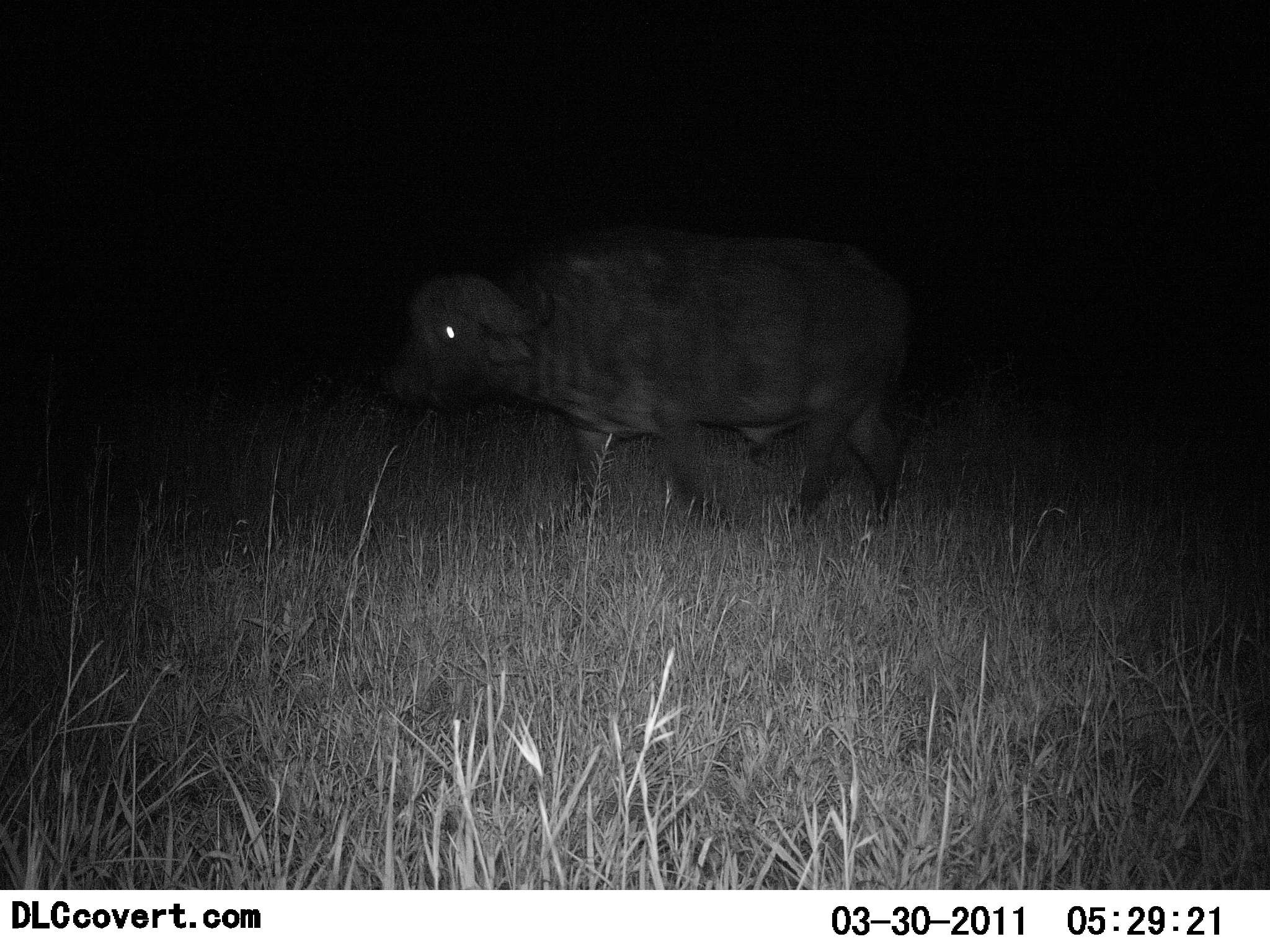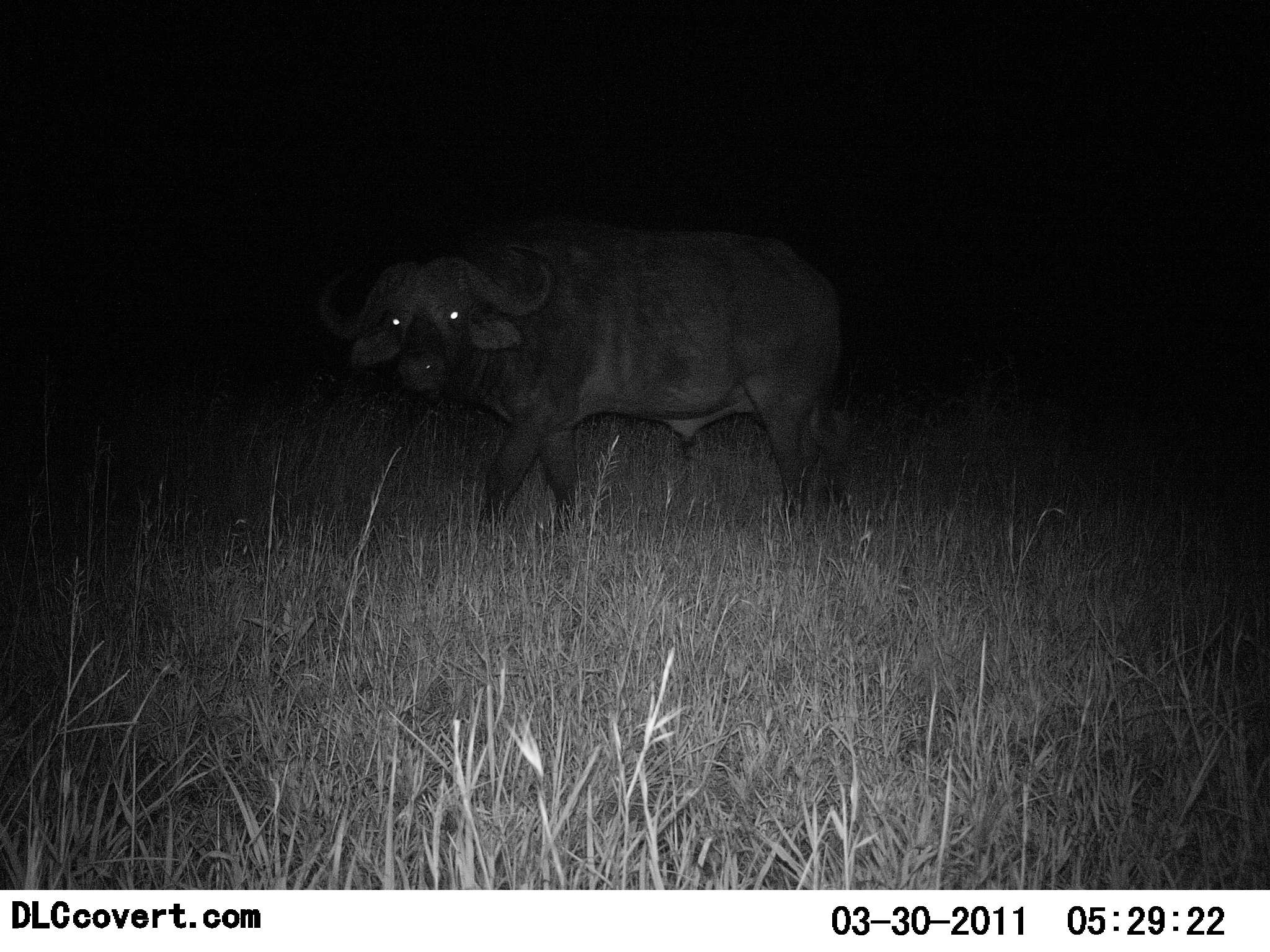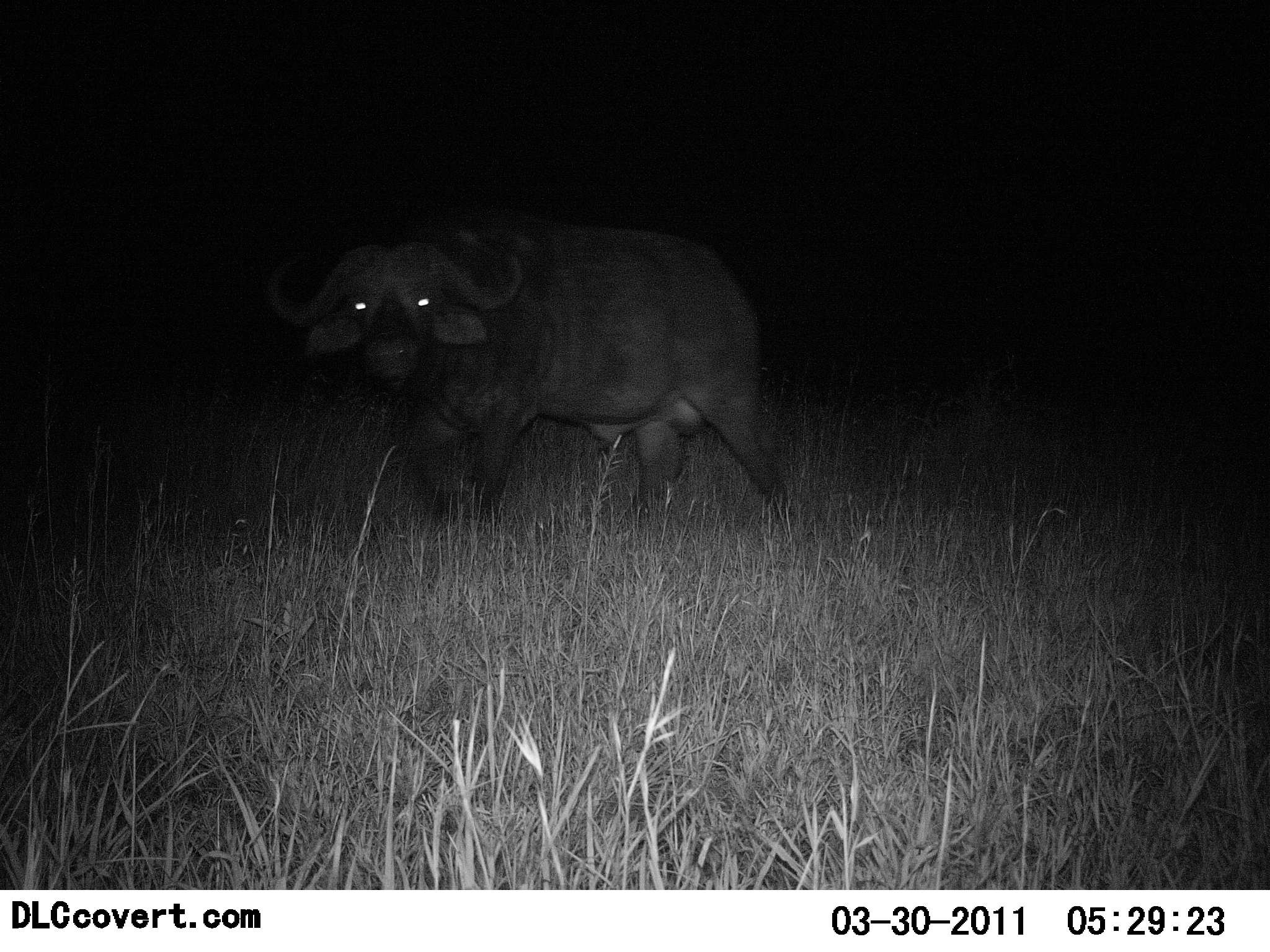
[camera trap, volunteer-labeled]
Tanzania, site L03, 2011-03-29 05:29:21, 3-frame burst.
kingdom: Animalia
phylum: Chordata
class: Mammalia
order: Artiodactyla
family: Bovidae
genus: Syncerus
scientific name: Syncerus caffer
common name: cape buffalo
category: buffalo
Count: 1.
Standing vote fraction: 8%.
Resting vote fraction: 0%.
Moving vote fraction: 92%.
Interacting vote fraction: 0%.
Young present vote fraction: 0%.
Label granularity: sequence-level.